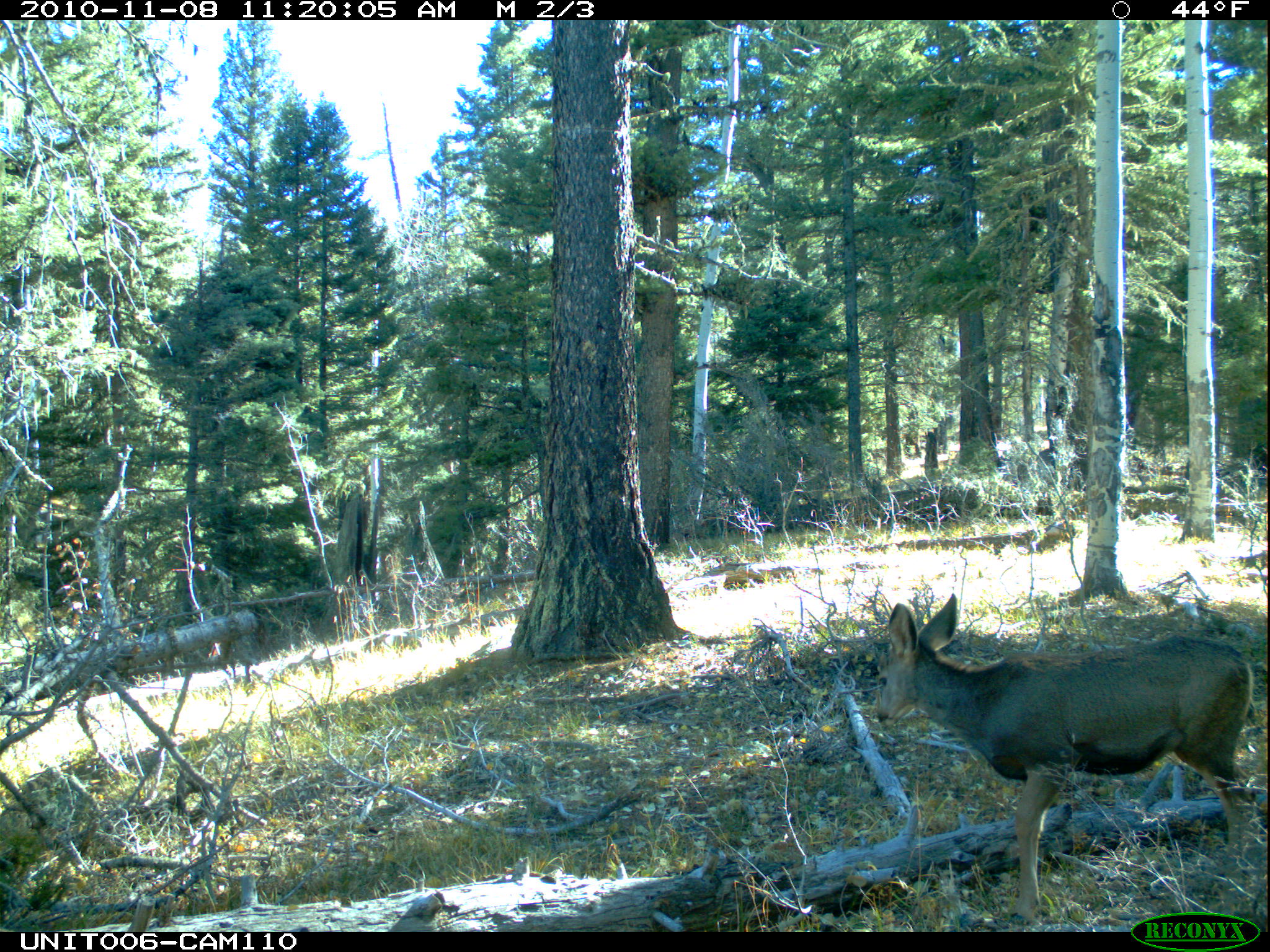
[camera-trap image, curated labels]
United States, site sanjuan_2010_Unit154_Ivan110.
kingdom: Animalia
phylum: Chordata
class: Mammalia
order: Artiodactyla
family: Cervidae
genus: Odocoileus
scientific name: Odocoileus hemionus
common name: mule deer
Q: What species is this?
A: Odocoileus hemionus (mule deer).